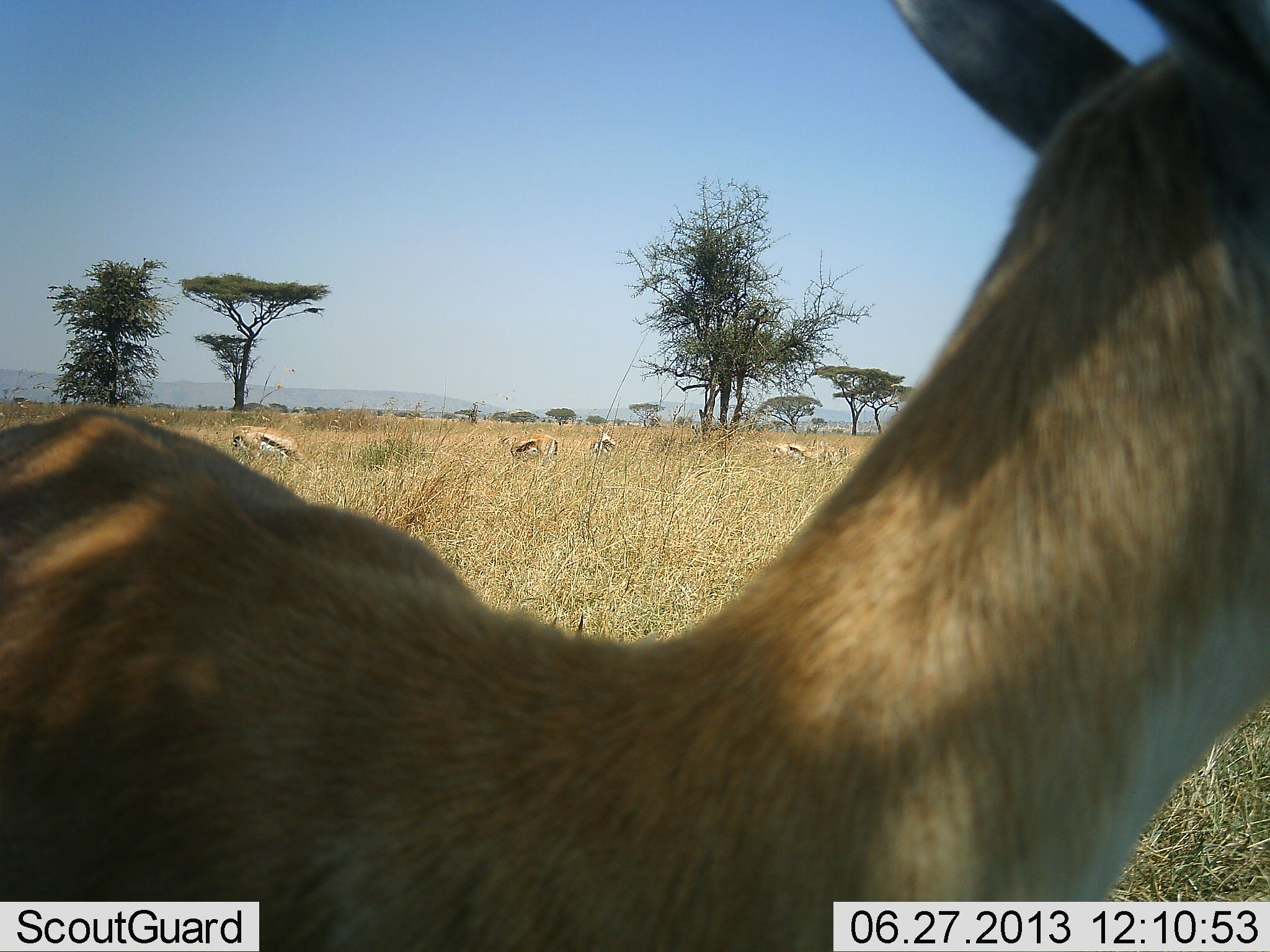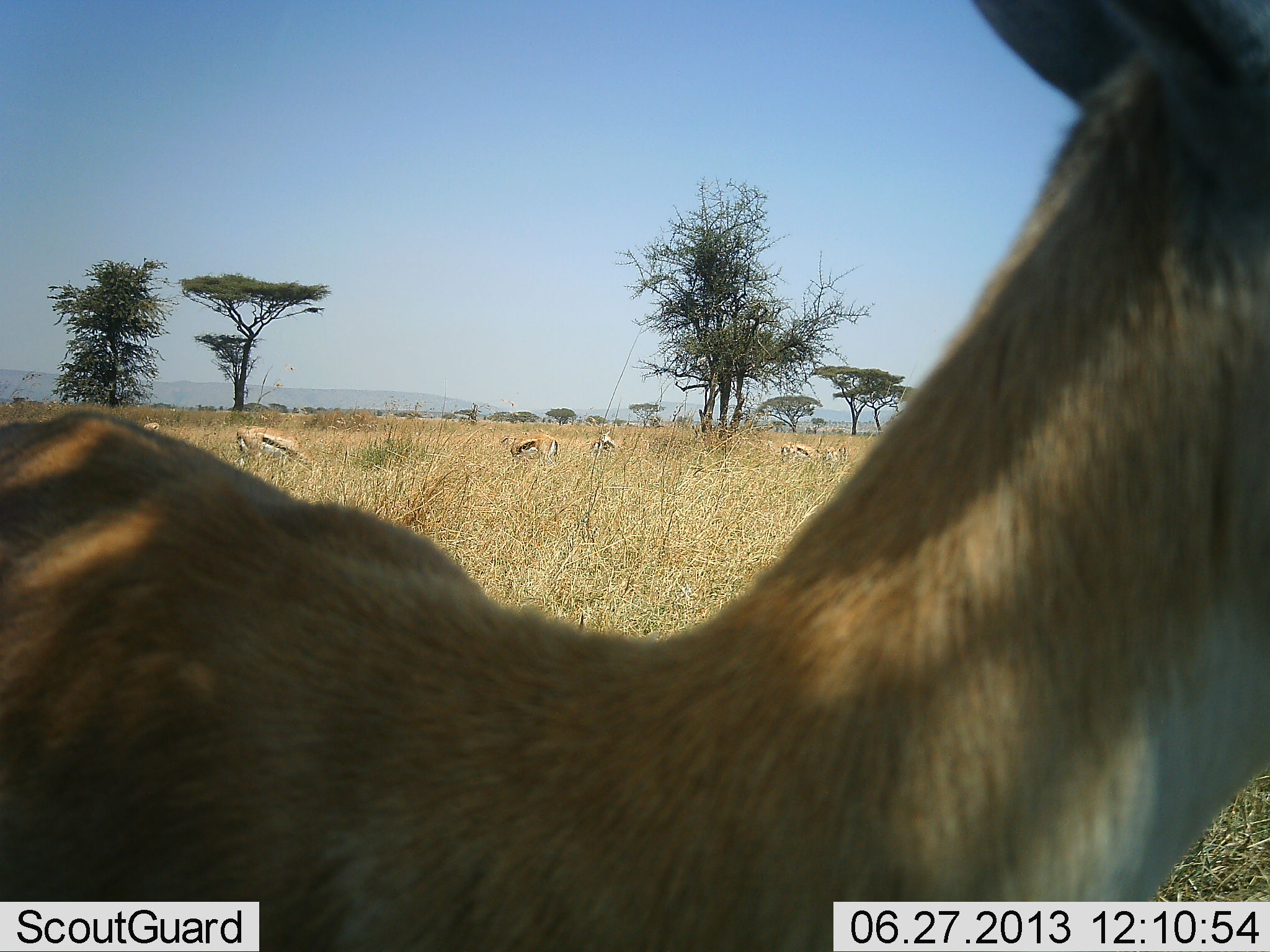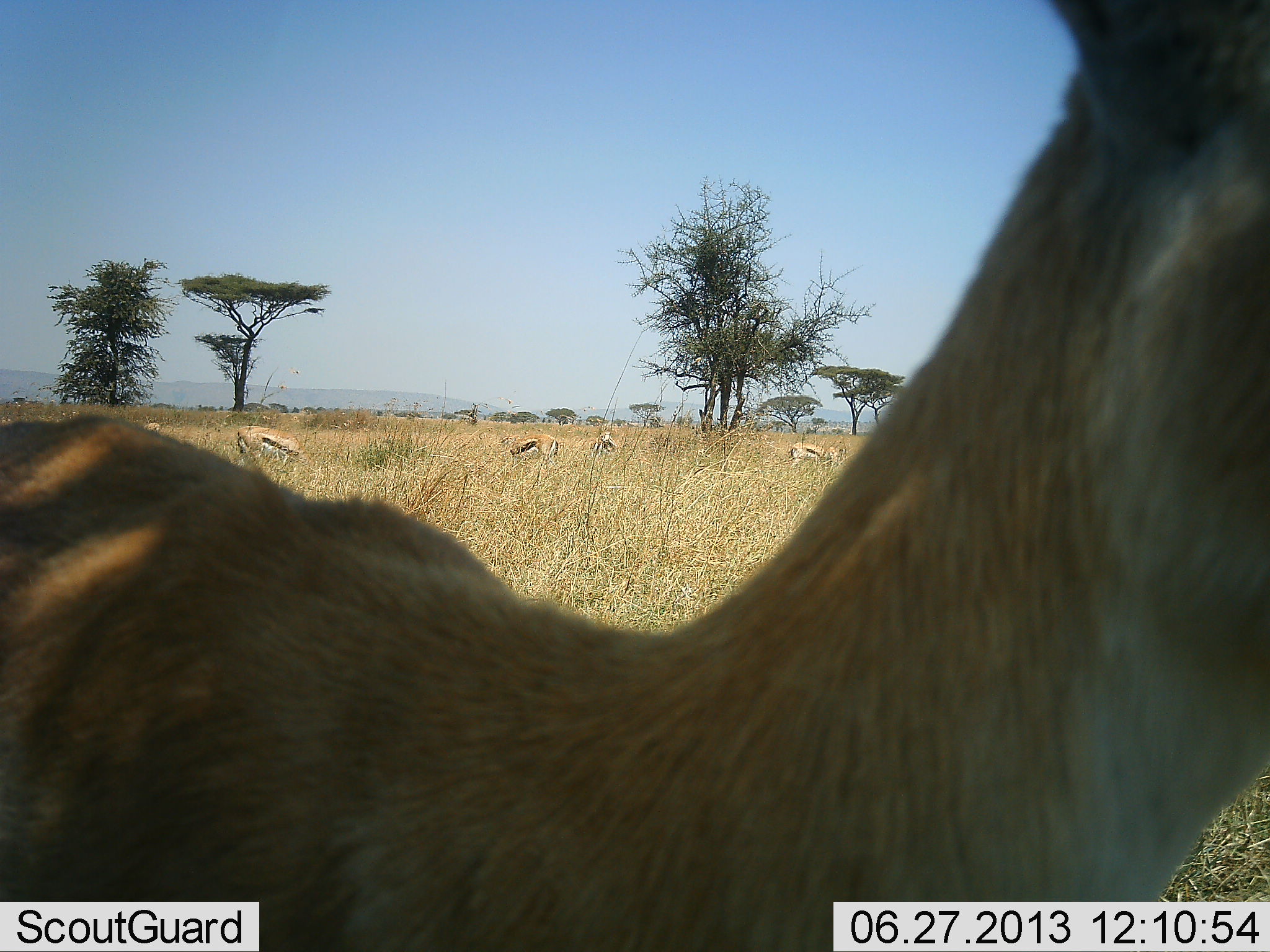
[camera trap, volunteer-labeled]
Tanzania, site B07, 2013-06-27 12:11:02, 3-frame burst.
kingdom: Animalia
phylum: Chordata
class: Mammalia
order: Artiodactyla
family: Bovidae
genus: Eudorcas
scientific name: Eudorcas thomsonii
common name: thomson's gazelle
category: gazellethomsons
Gazellethomsons (thomson's gazelle) (Eudorcas thomsonii), count 6. Behavior (volunteer vote fractions): standing 64%, resting 0%, moving 18%, interacting 0%. Young present (vote fraction): 0%. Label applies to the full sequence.